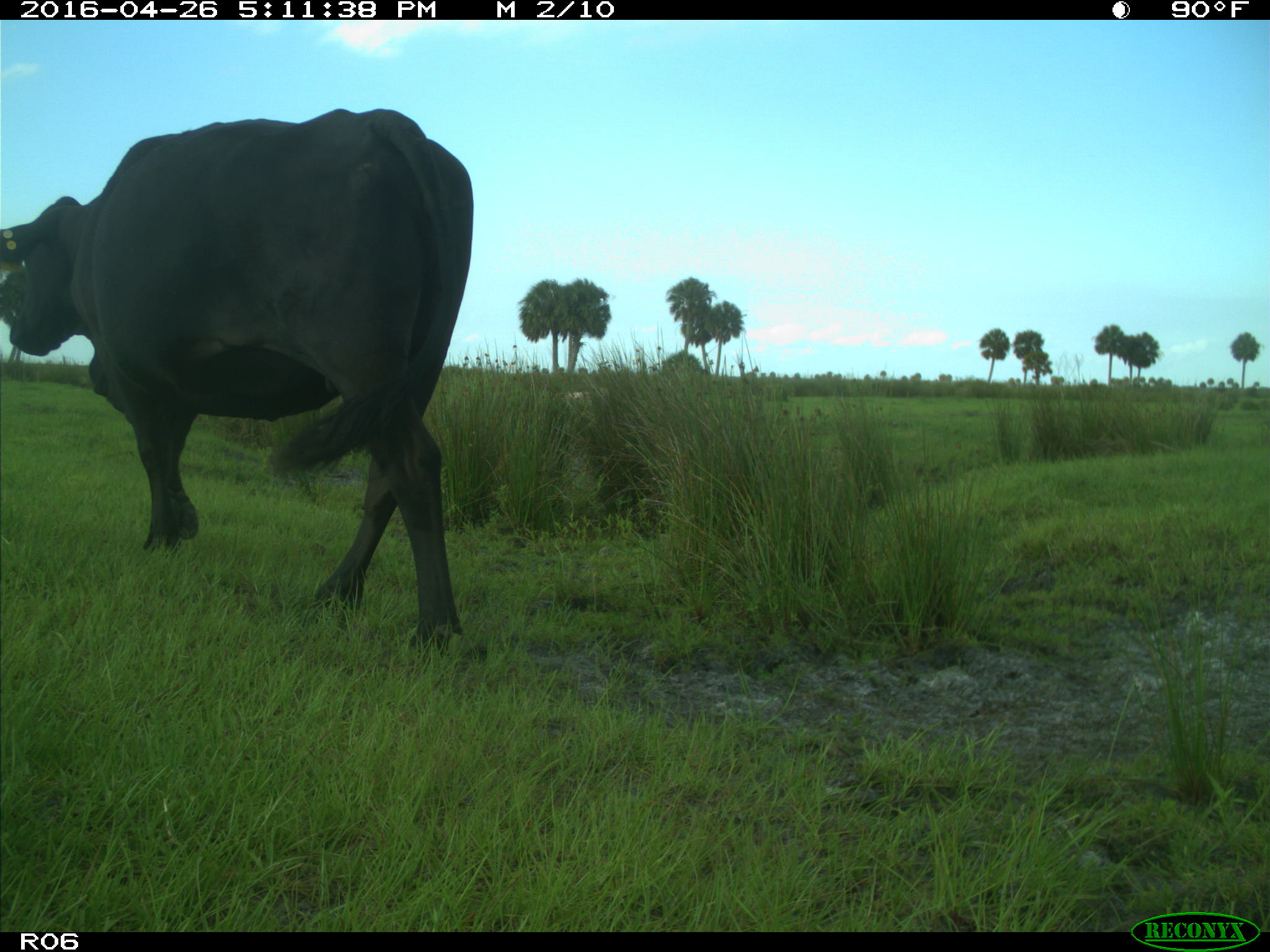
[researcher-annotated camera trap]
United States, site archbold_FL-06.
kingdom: Animalia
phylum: Chordata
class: Mammalia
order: Artiodactyla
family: Bovidae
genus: Bos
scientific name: Bos taurus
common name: domestic cow